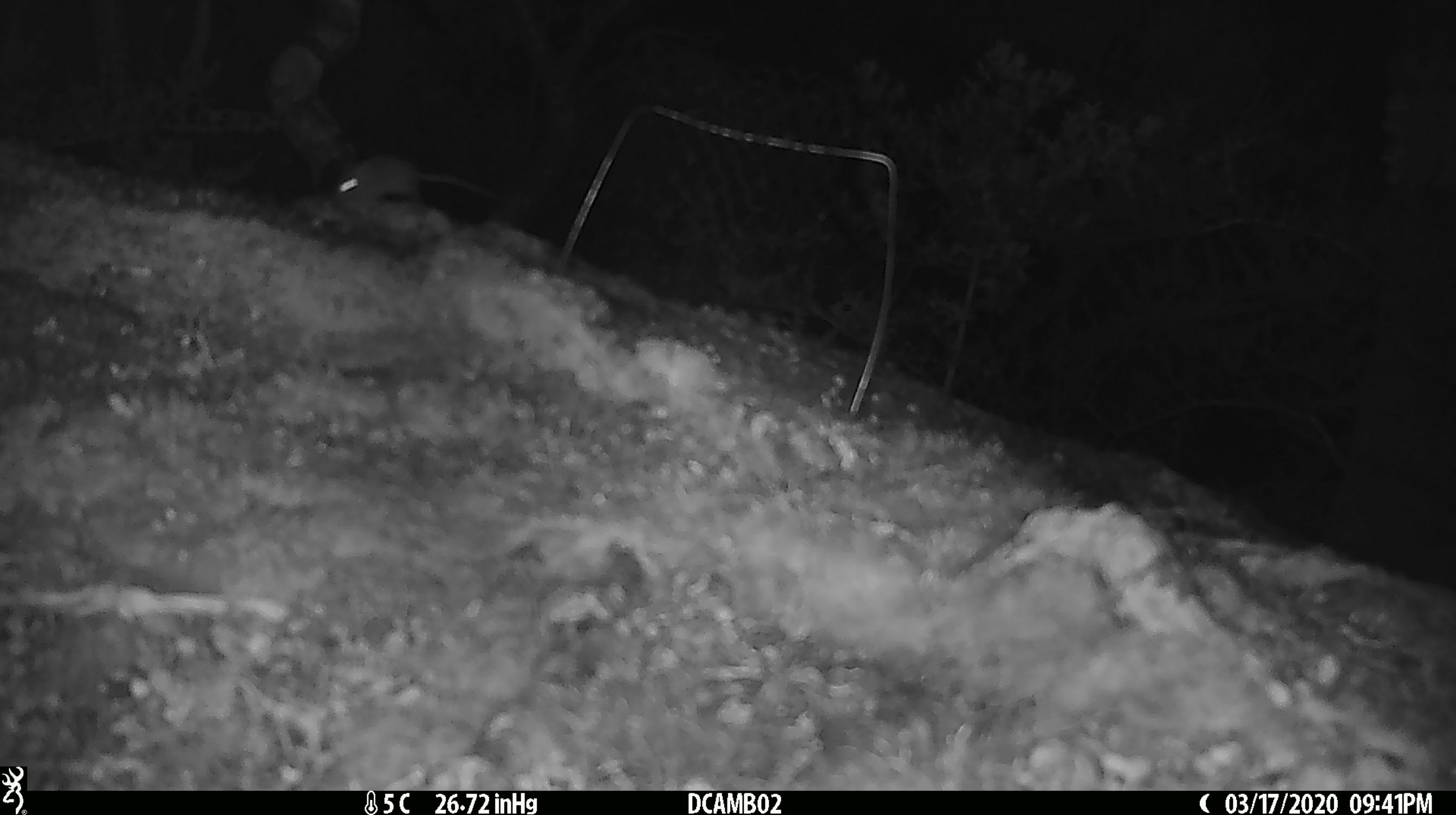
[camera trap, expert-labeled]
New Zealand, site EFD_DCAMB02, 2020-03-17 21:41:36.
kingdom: Animalia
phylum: Chordata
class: Mammalia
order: Rodentia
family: Muridae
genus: Mus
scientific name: Mus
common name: mouse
Mouse (Mus).